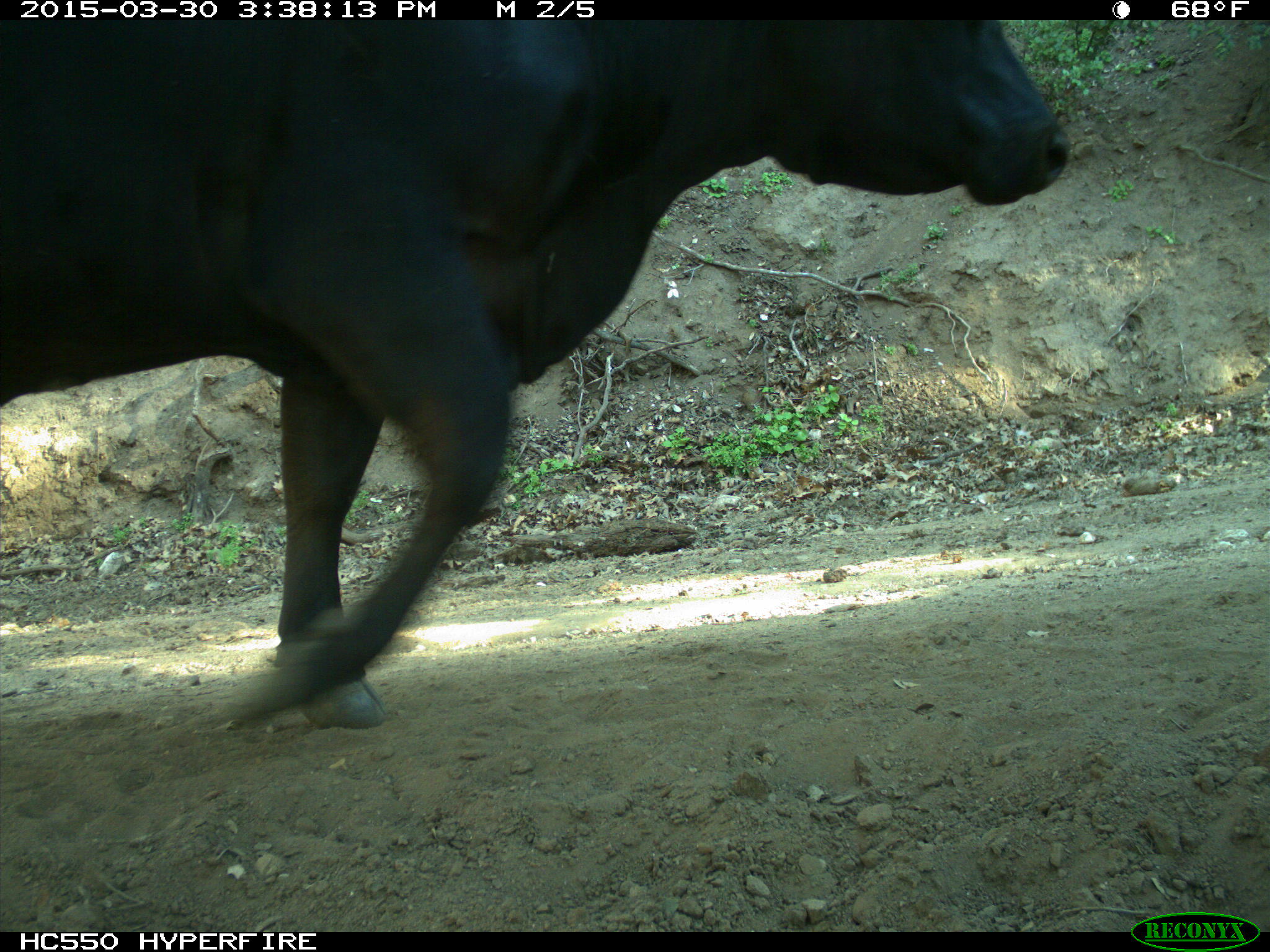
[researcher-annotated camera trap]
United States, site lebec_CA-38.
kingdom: Animalia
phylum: Chordata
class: Mammalia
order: Artiodactyla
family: Bovidae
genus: Bos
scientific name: Bos taurus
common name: domestic cow